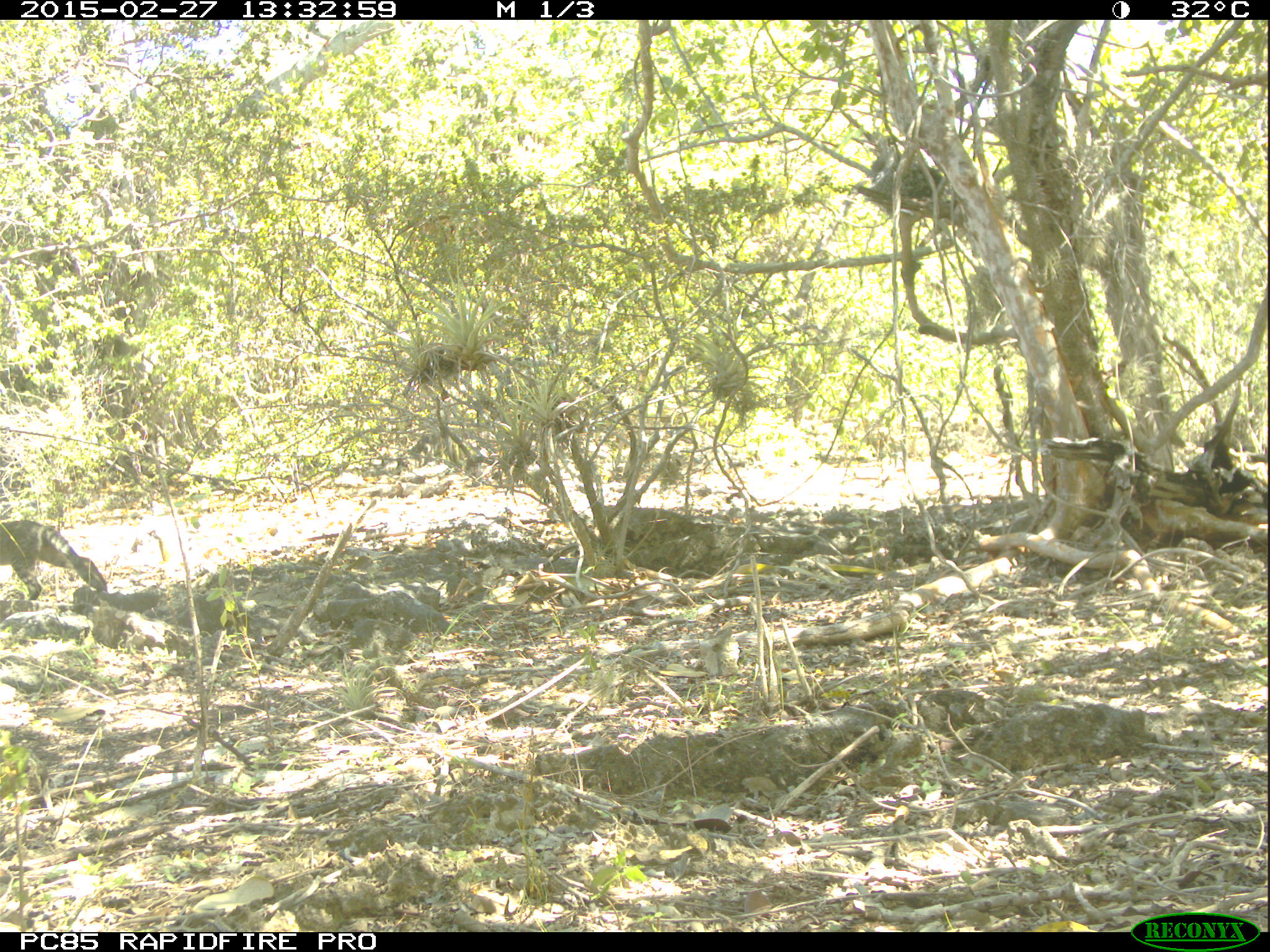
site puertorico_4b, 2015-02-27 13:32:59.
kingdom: Animalia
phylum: Chordata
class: Mammalia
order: Carnivora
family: Felidae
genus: Felis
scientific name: Felis catus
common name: cat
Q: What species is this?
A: Cat (Felis catus).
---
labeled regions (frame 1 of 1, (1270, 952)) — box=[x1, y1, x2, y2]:
cat: box=[0, 513, 112, 597]